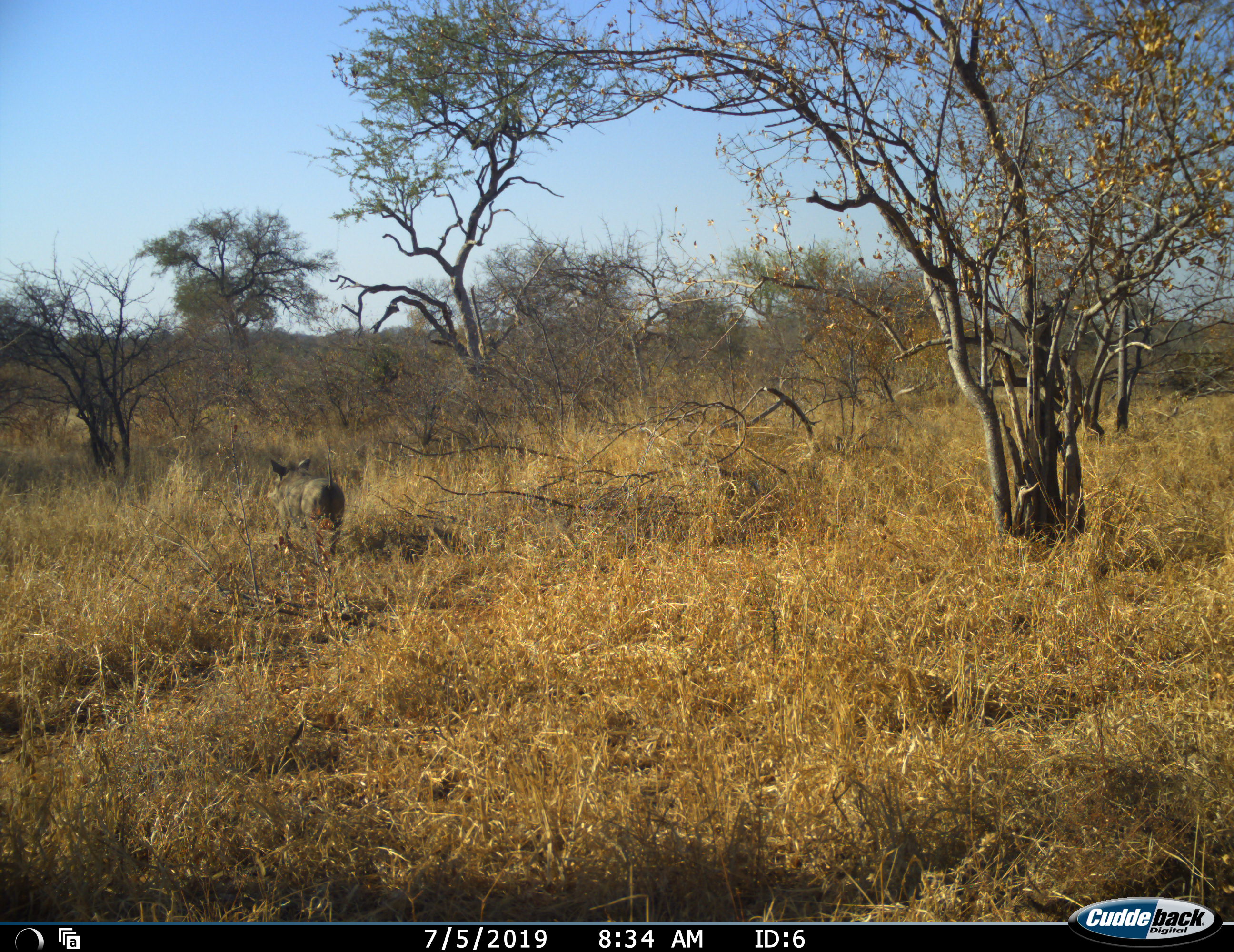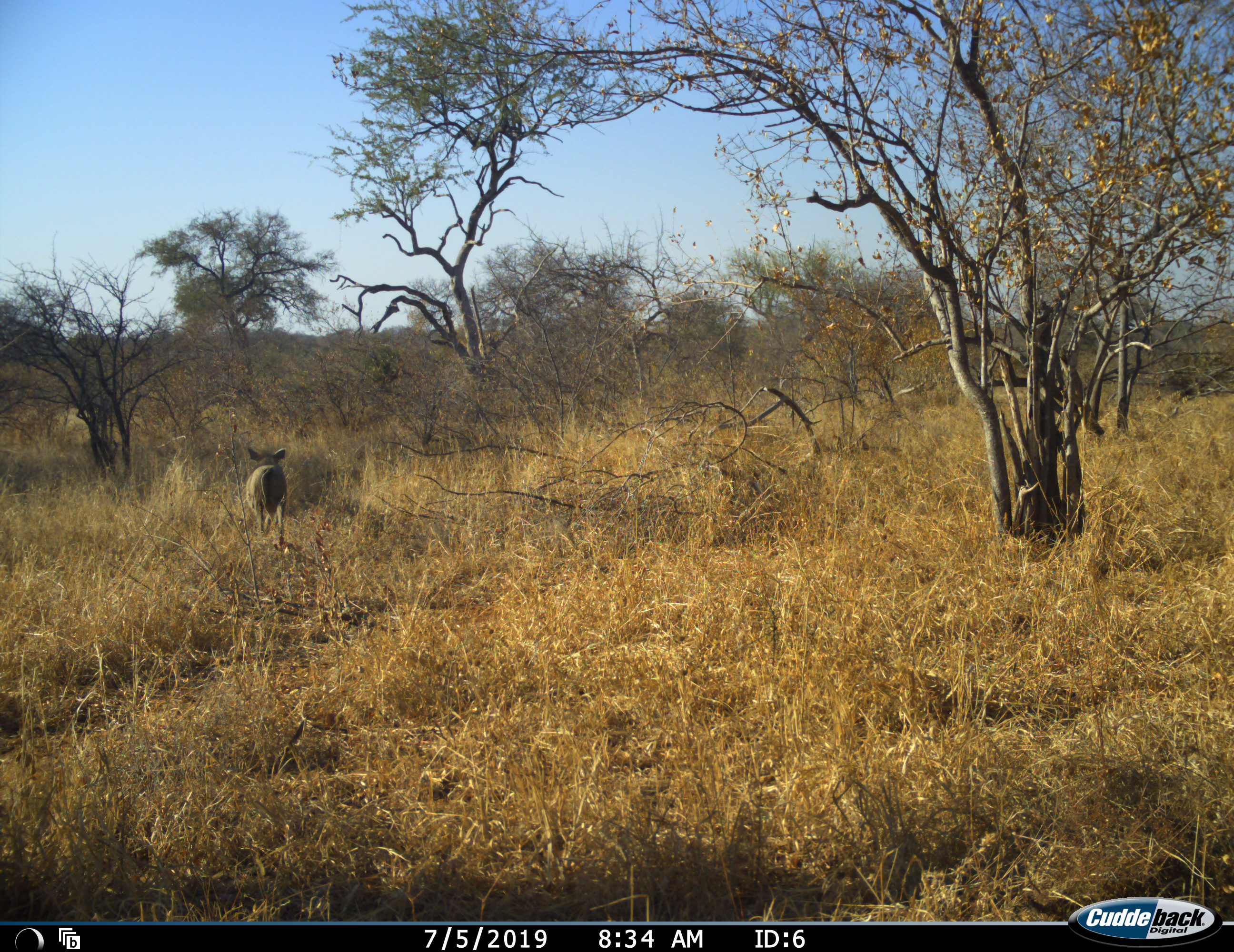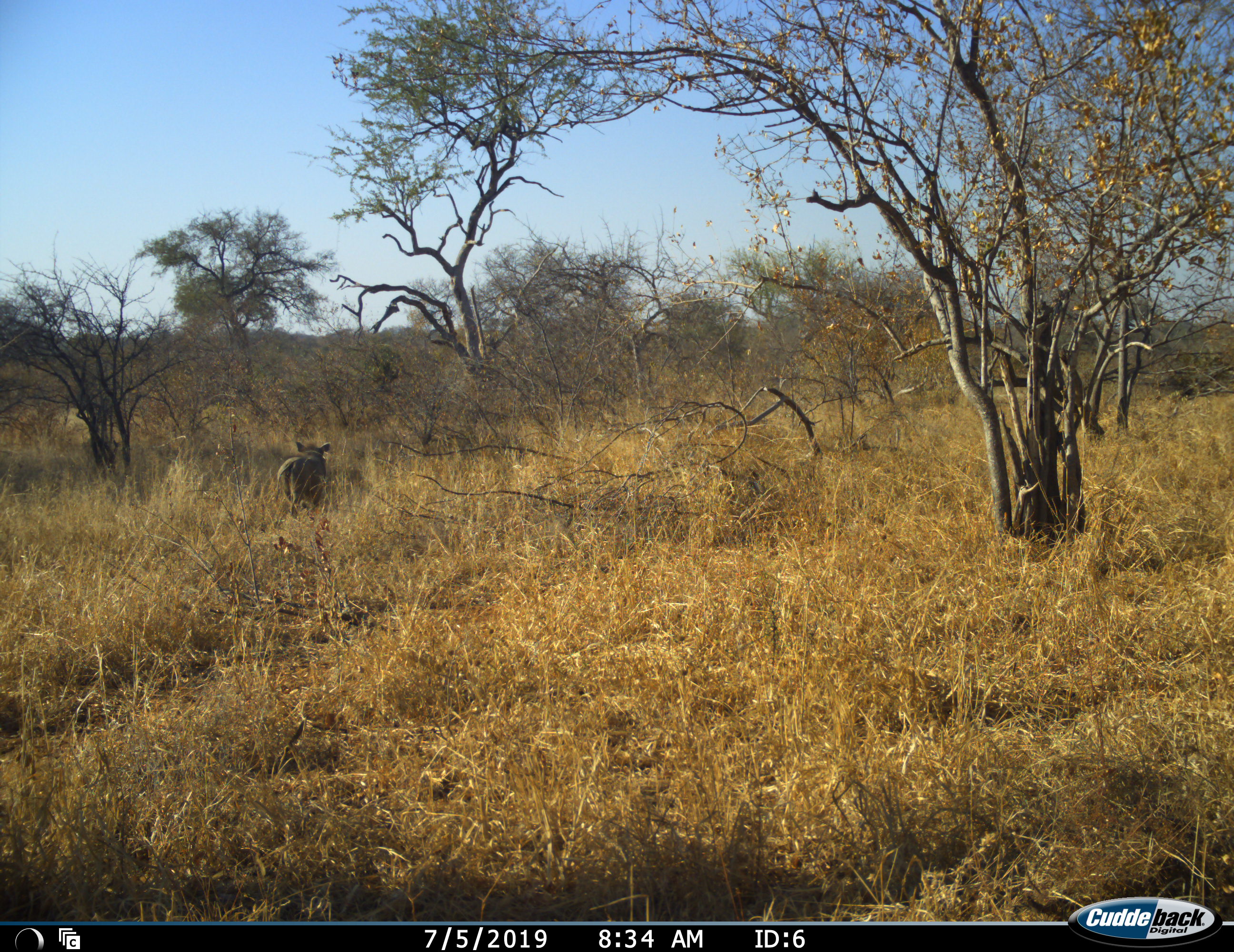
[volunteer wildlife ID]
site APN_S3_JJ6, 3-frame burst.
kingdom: Animalia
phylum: Chordata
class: Mammalia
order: Artiodactyla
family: Suidae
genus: Phacochoerus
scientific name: Phacochoerus africanus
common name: warthog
Warthog (Phacochoerus africanus), count 1. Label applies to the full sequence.